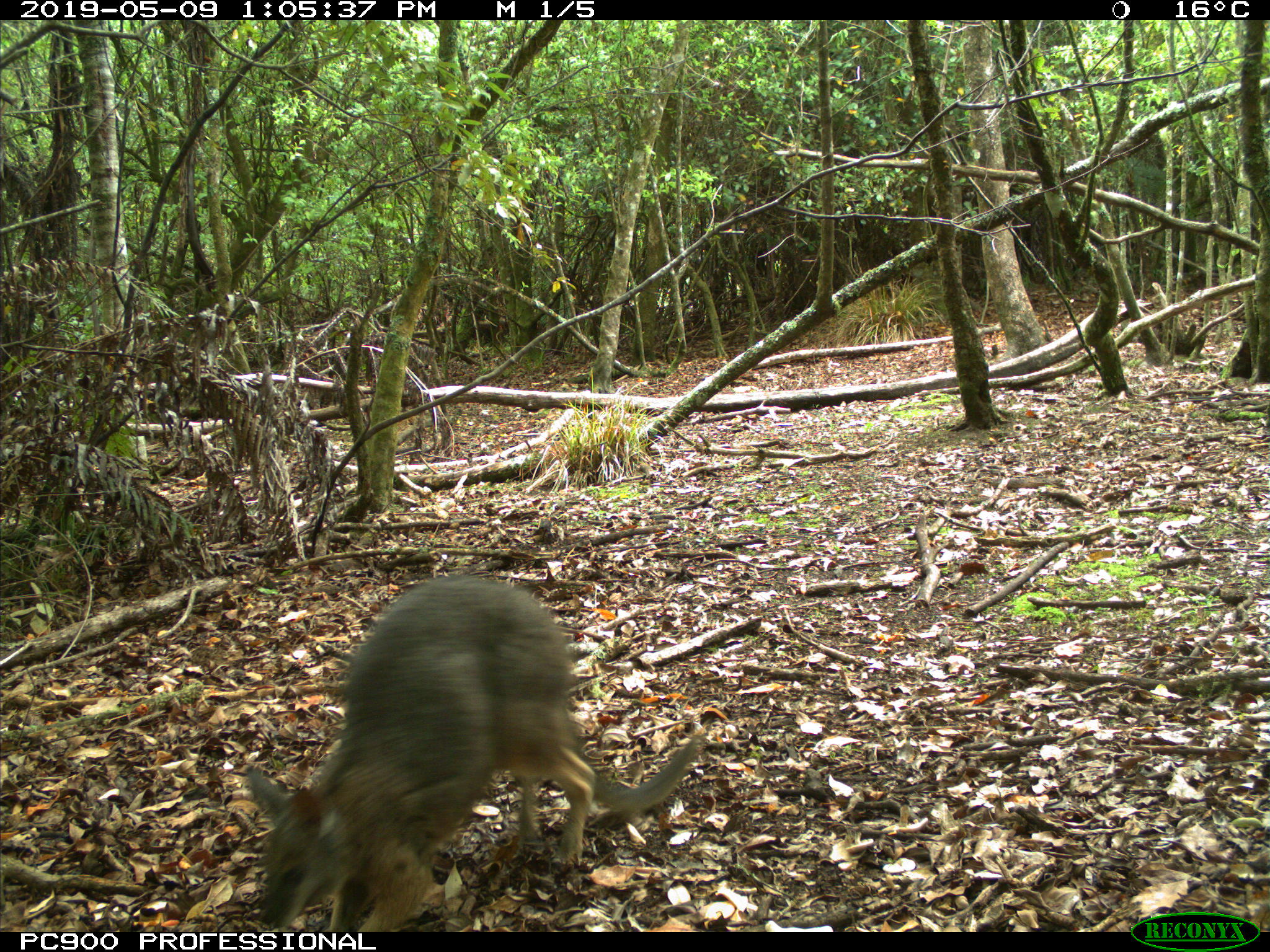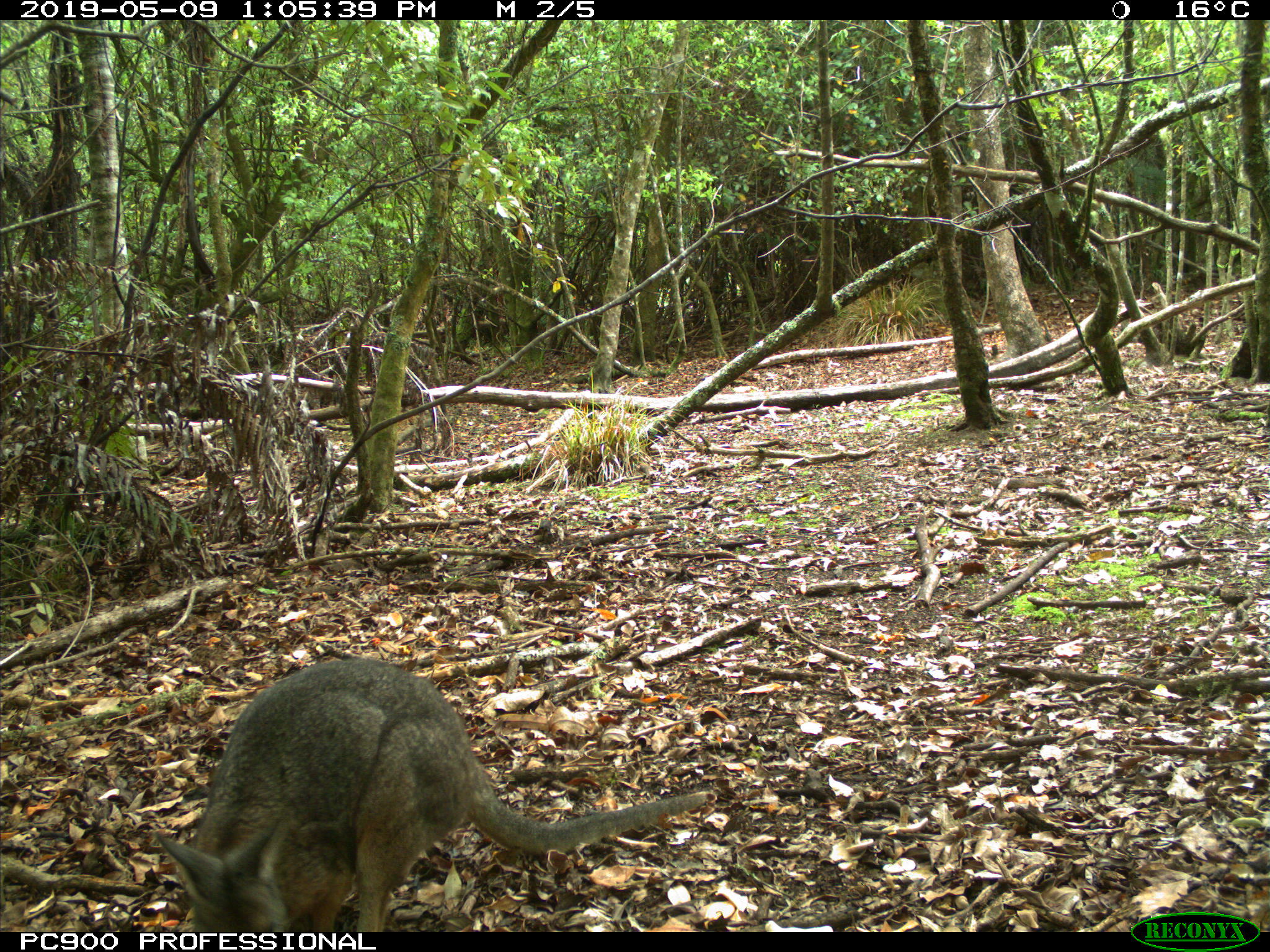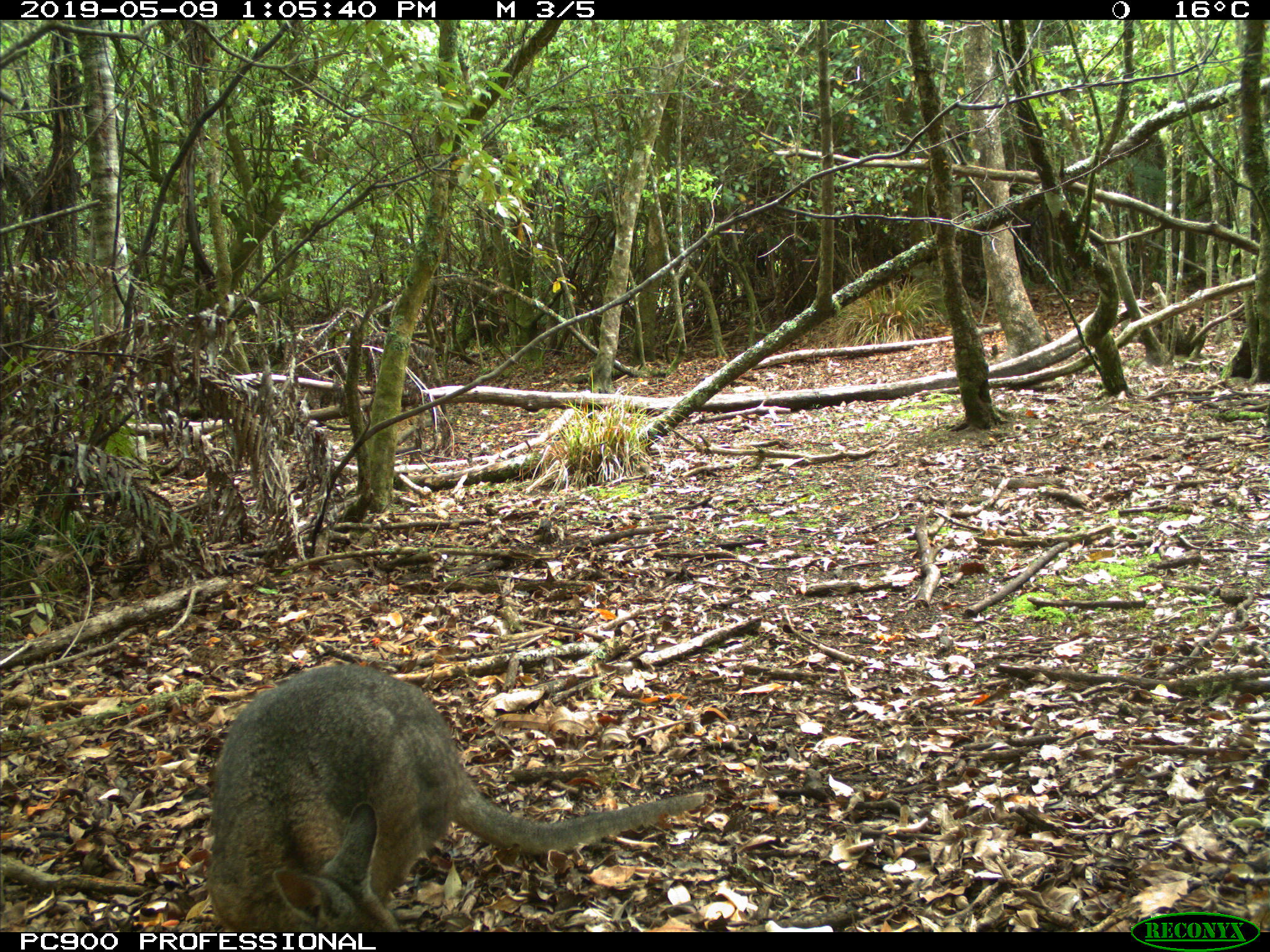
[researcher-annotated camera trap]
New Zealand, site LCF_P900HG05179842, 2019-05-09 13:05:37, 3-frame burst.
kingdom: Animalia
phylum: Chordata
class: Mammalia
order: Diprotodontia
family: Macropodidae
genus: Notamacropus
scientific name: Notamacropus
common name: wallaby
Wallaby (Notamacropus).